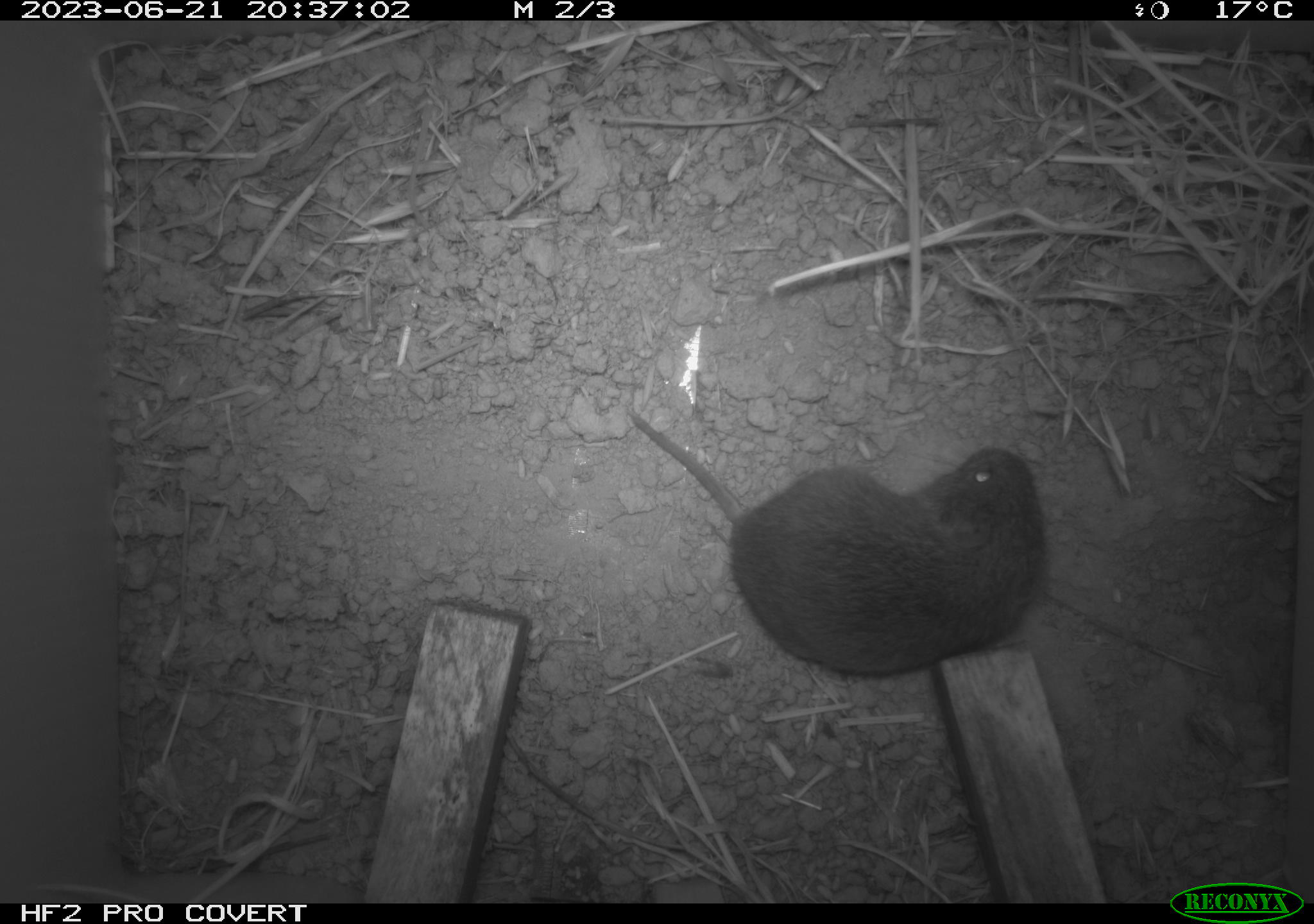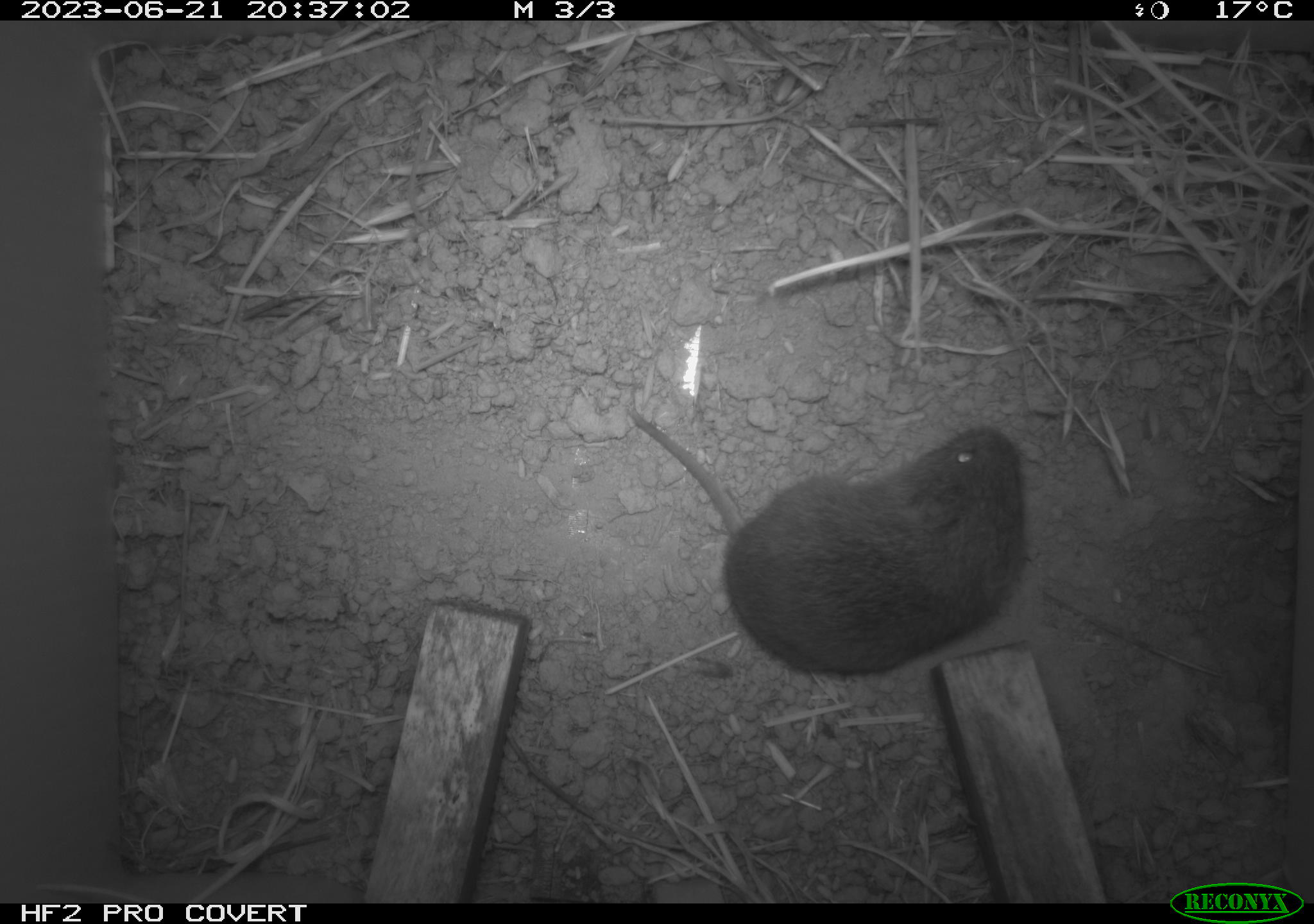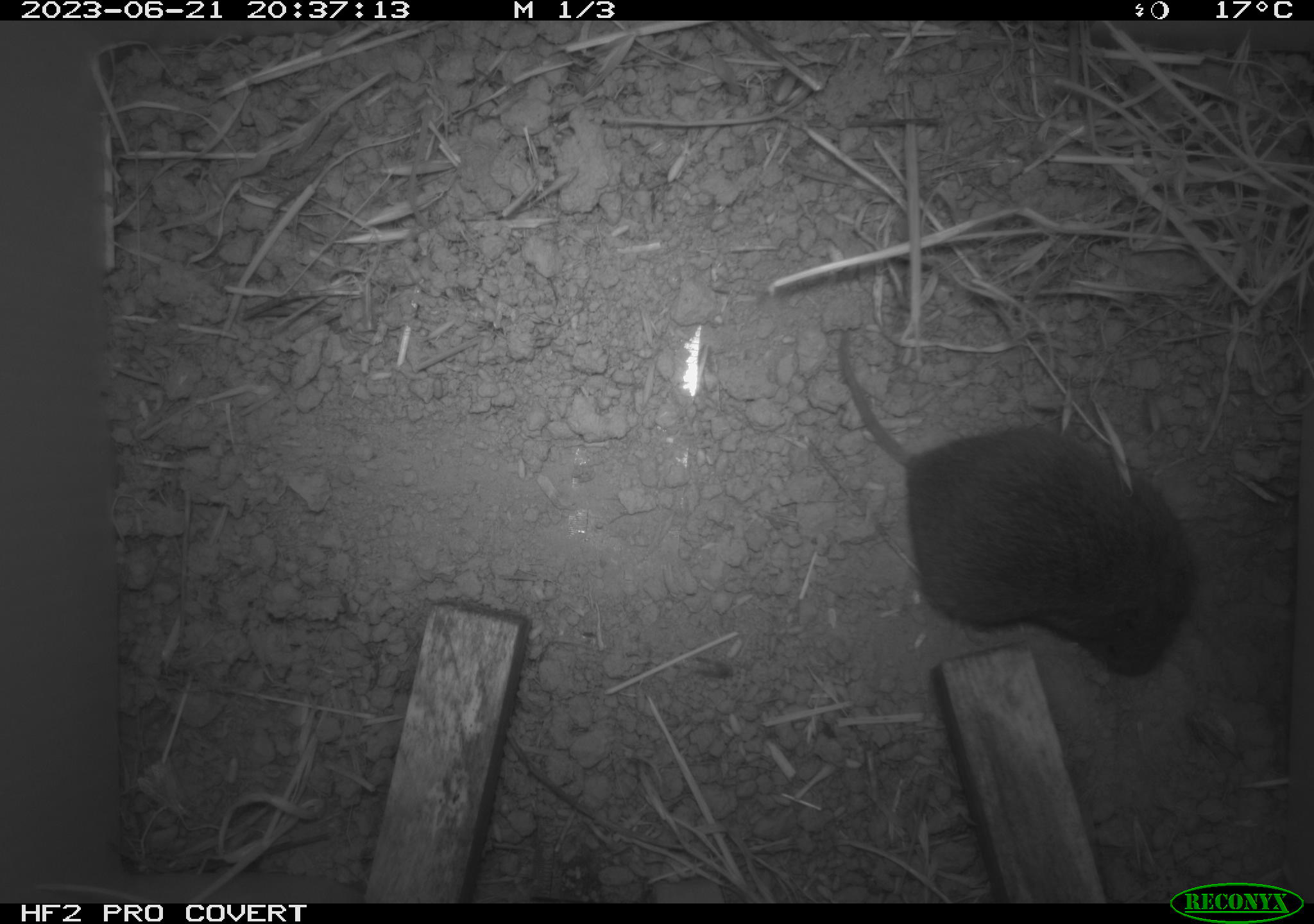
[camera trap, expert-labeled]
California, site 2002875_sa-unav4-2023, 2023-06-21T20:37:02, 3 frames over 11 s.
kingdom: Animalia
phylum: Chordata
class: Mammalia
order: Rodentia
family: Cricetidae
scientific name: Arvicolinae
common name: voles, lemmings, and muskrats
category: arvicolinae subfamily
Arvicolinae subfamily (voles, lemmings, and muskrats) (Arvicolinae).